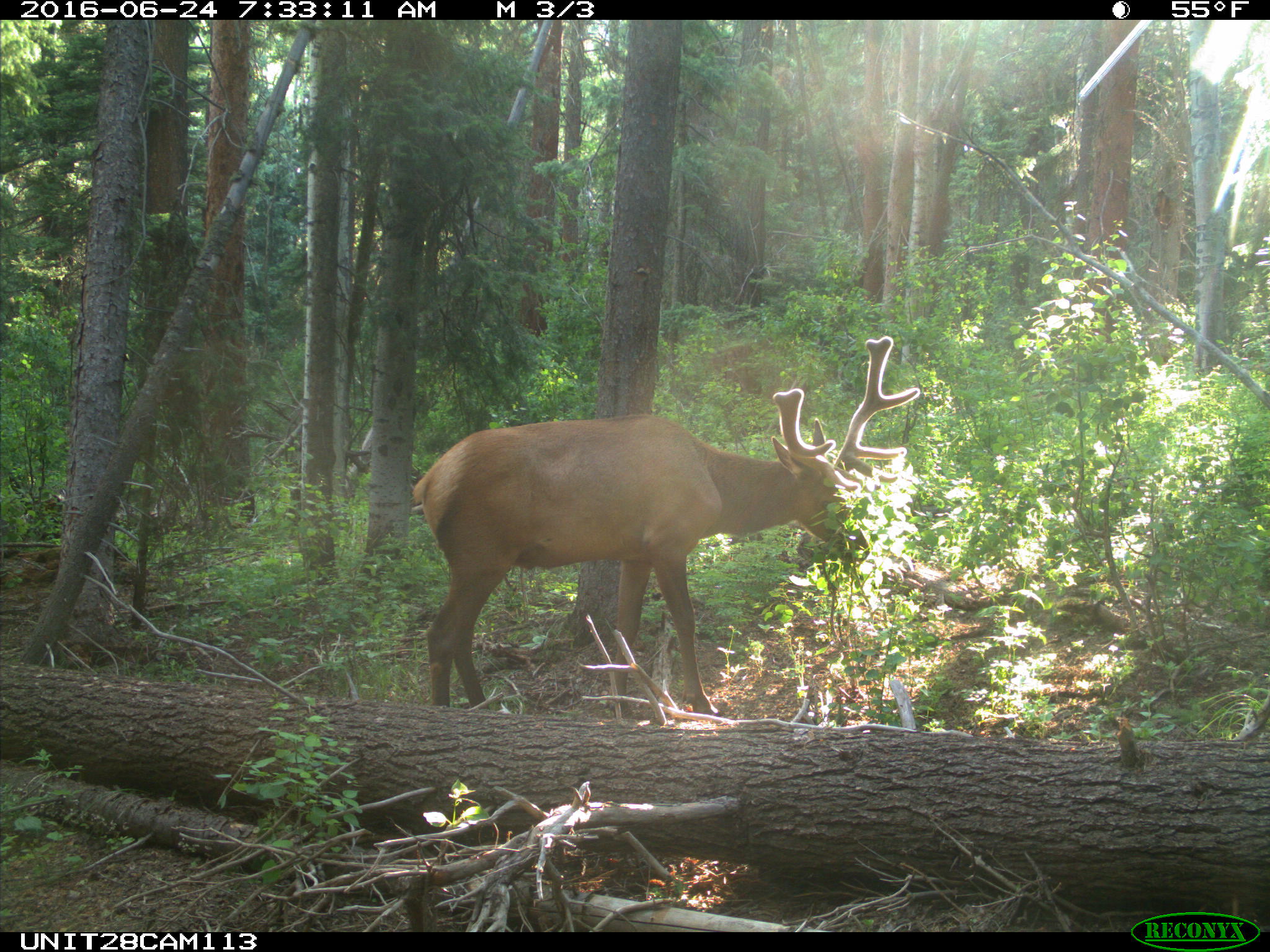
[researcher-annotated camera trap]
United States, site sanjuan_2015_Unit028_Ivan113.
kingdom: Animalia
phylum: Chordata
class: Mammalia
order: Artiodactyla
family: Cervidae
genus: Cervus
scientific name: Cervus elaphus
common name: red deer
Cervus elaphus (red deer).